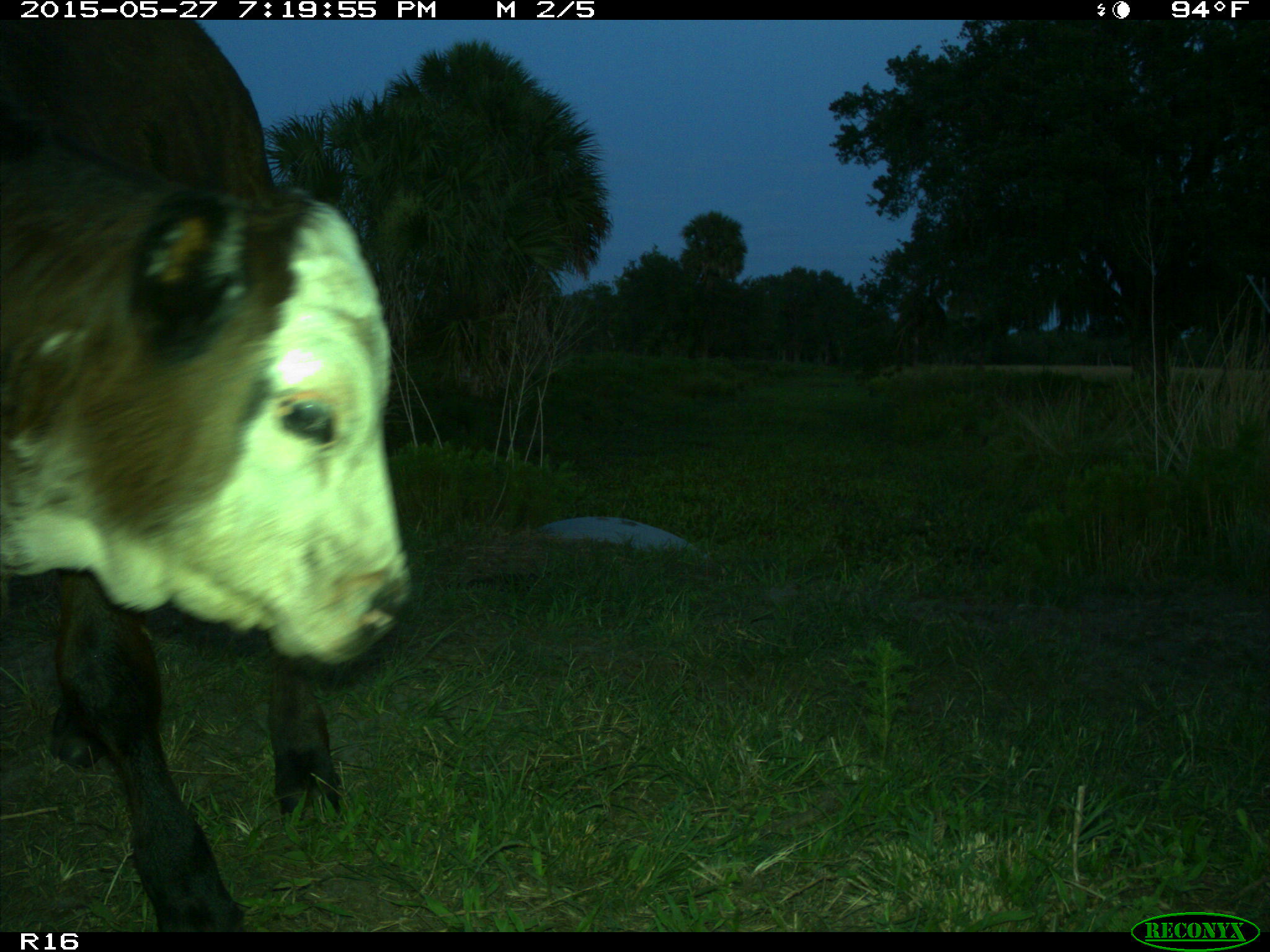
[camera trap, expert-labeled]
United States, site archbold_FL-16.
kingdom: Animalia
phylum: Chordata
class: Mammalia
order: Artiodactyla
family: Bovidae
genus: Bos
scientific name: Bos taurus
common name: domestic cow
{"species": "Bos taurus (domestic cow)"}